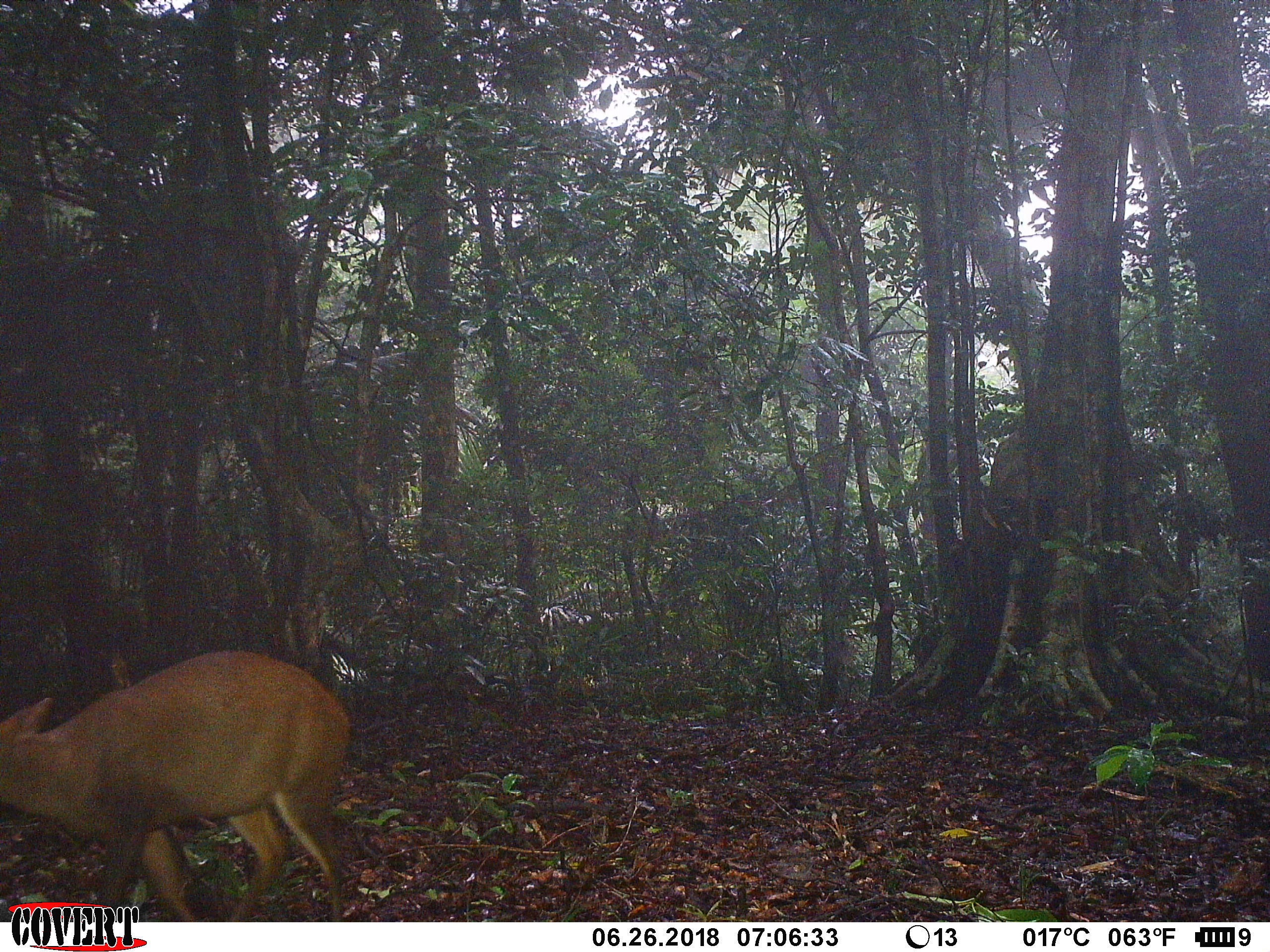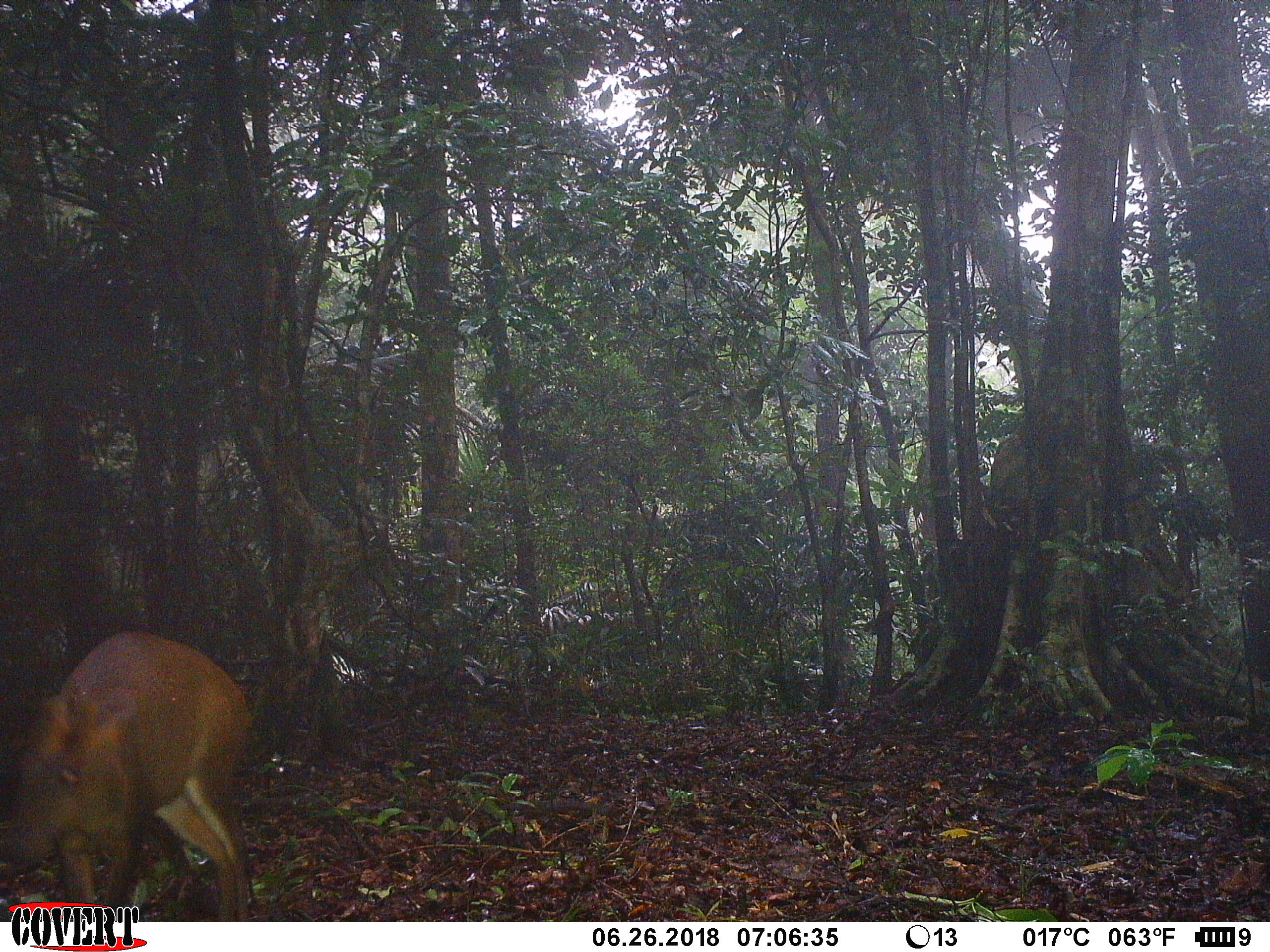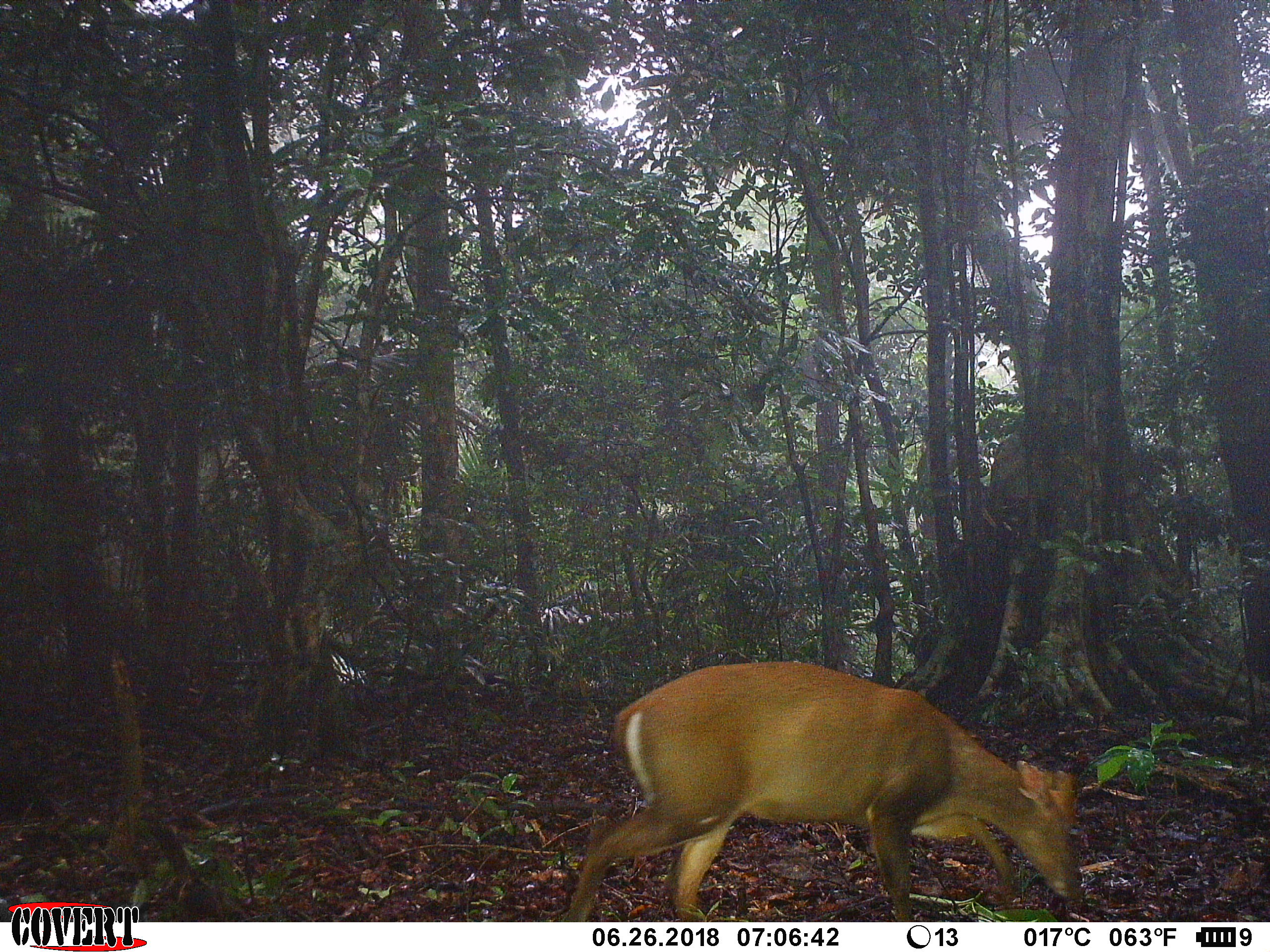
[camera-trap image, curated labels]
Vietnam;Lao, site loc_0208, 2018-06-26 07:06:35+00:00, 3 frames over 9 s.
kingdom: Animalia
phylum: Chordata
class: Mammalia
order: Artiodactyla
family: Cervidae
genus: Muntiacus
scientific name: Muntiacus rooseveltorum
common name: roosevelt's muntjac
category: roosevelts muntjac group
Roosevelts muntjac group (roosevelt's muntjac) (Muntiacus rooseveltorum). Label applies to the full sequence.